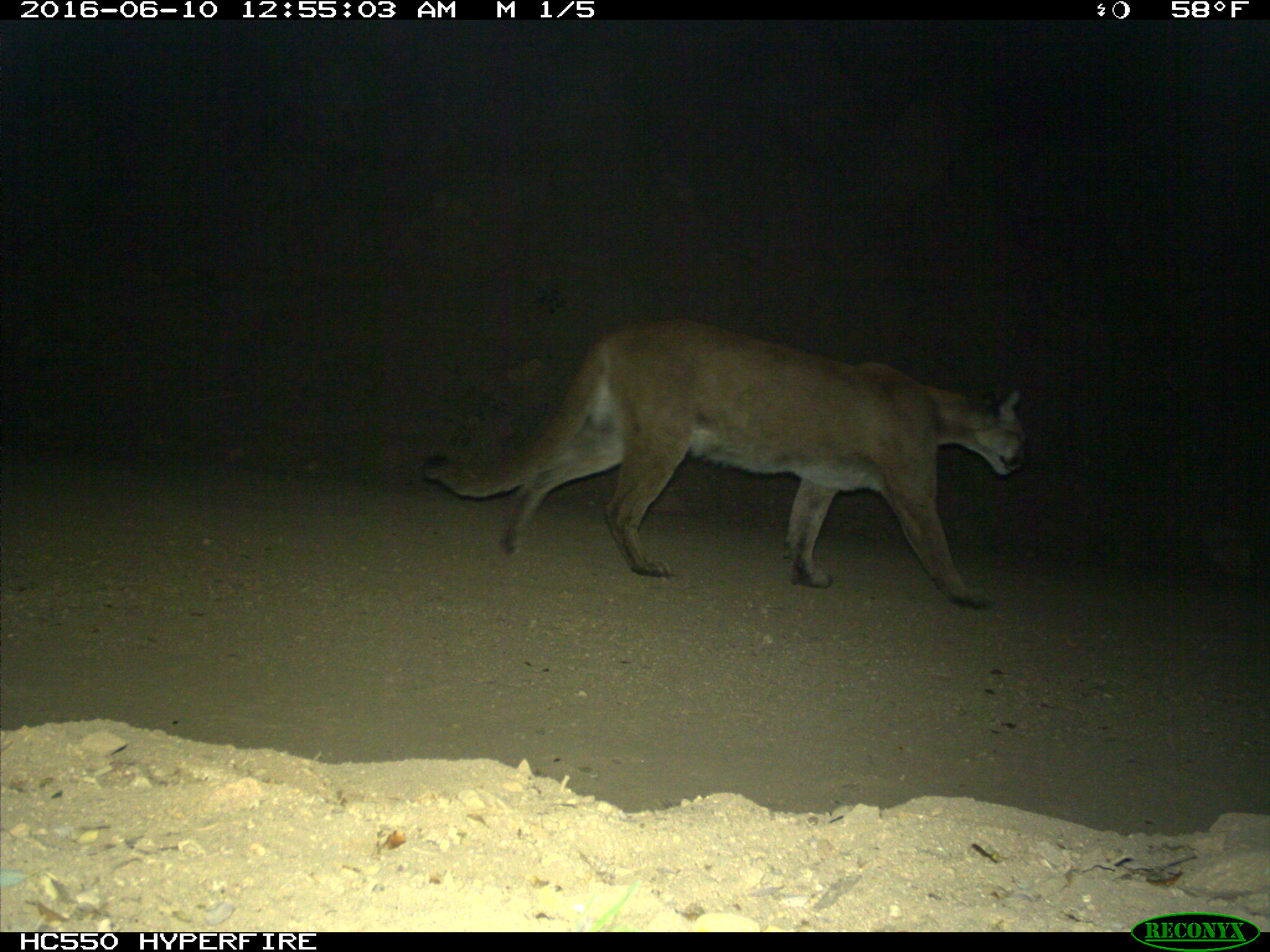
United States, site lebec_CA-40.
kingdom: Animalia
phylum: Chordata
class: Mammalia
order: Carnivora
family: Felidae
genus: Puma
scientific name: Puma concolor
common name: mountain lion